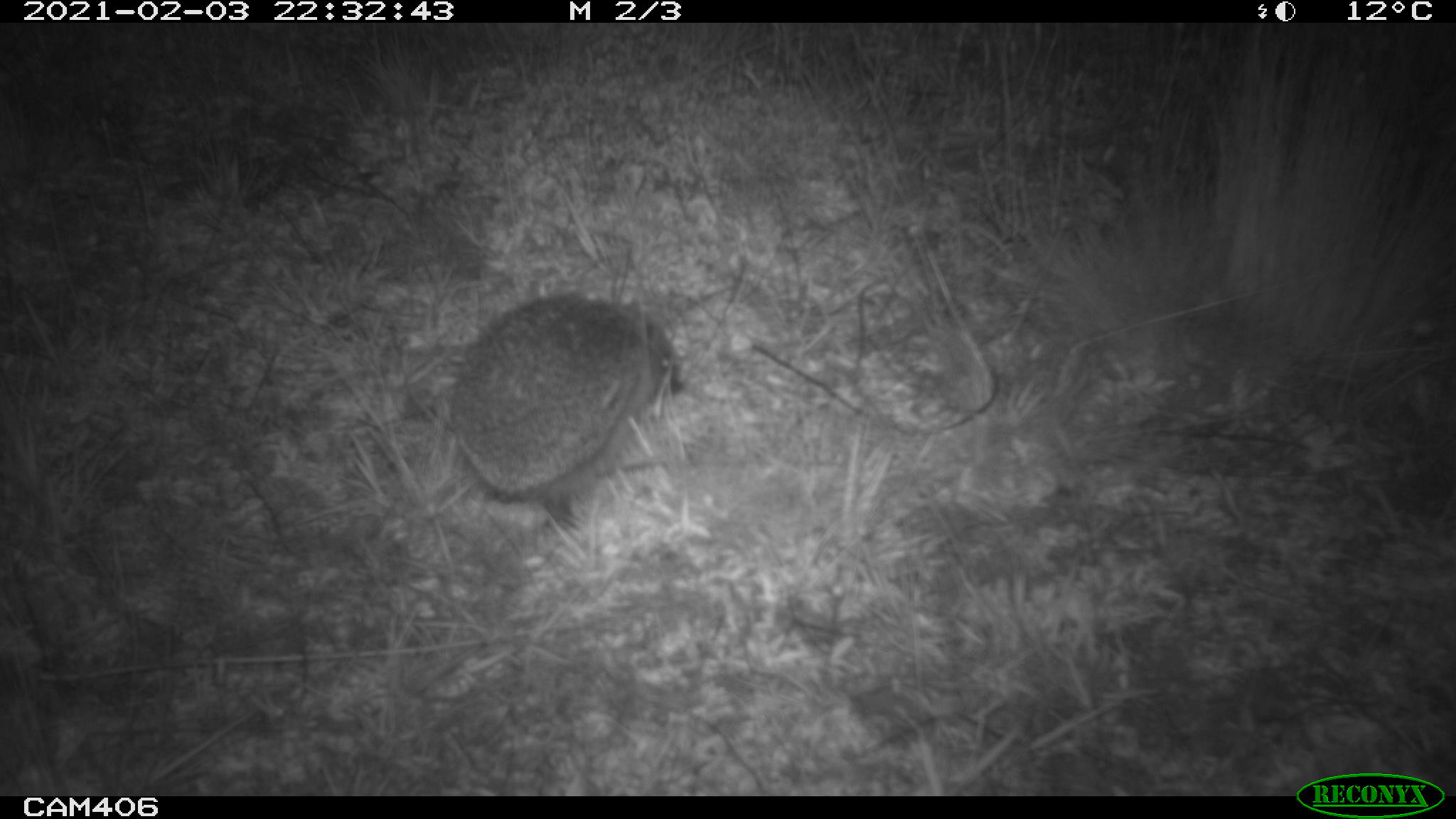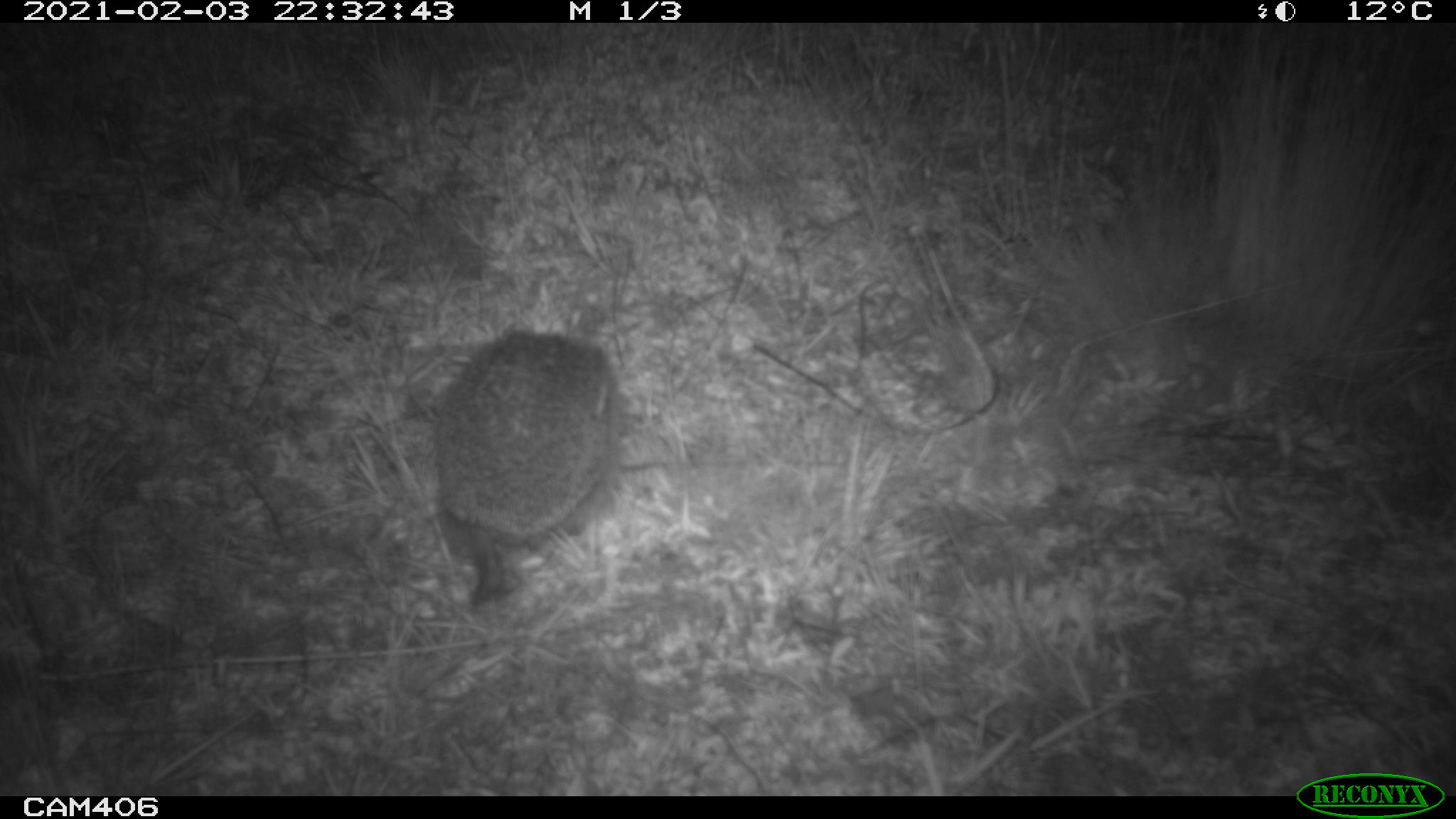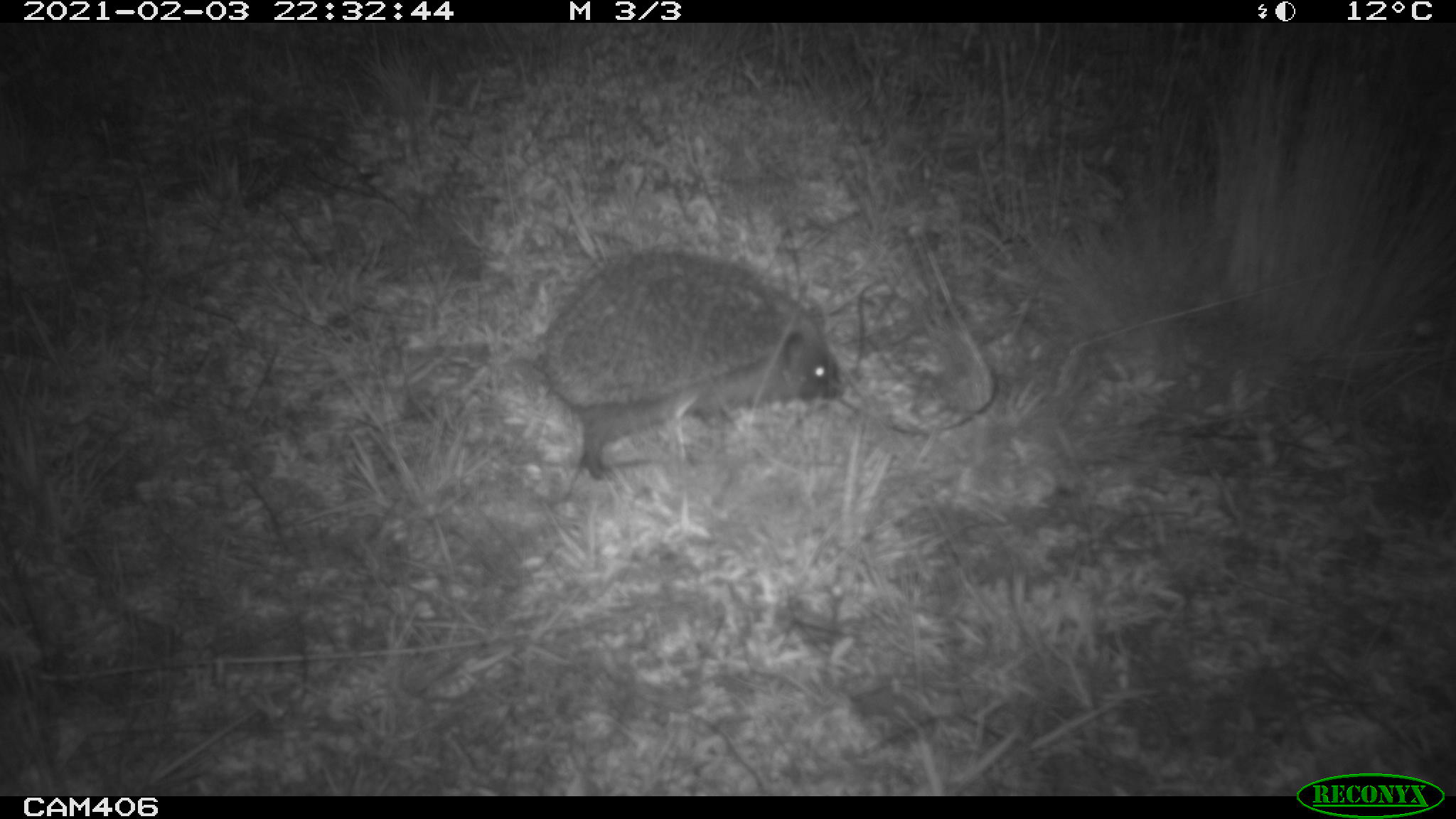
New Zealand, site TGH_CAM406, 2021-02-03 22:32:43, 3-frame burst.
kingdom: Animalia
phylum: Chordata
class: Mammalia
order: Eulipotyphla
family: Erinaceidae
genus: Erinaceus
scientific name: Erinaceus europaeus europaeus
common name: european hedgehog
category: hedgehog